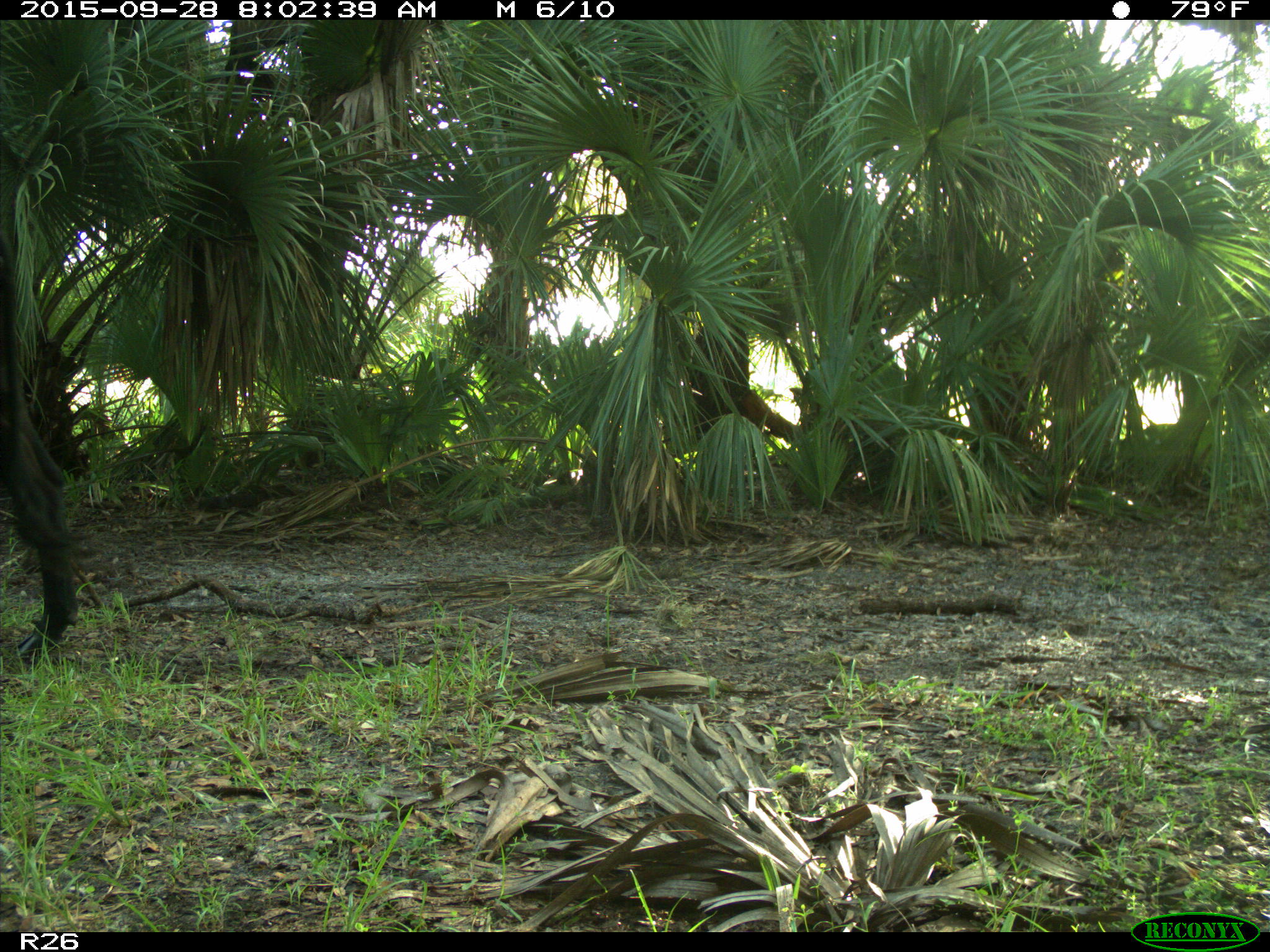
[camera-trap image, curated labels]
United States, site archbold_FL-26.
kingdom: Animalia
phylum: Chordata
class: Mammalia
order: Artiodactyla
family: Bovidae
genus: Bos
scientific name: Bos taurus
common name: domestic cow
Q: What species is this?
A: Bos taurus (domestic cow).